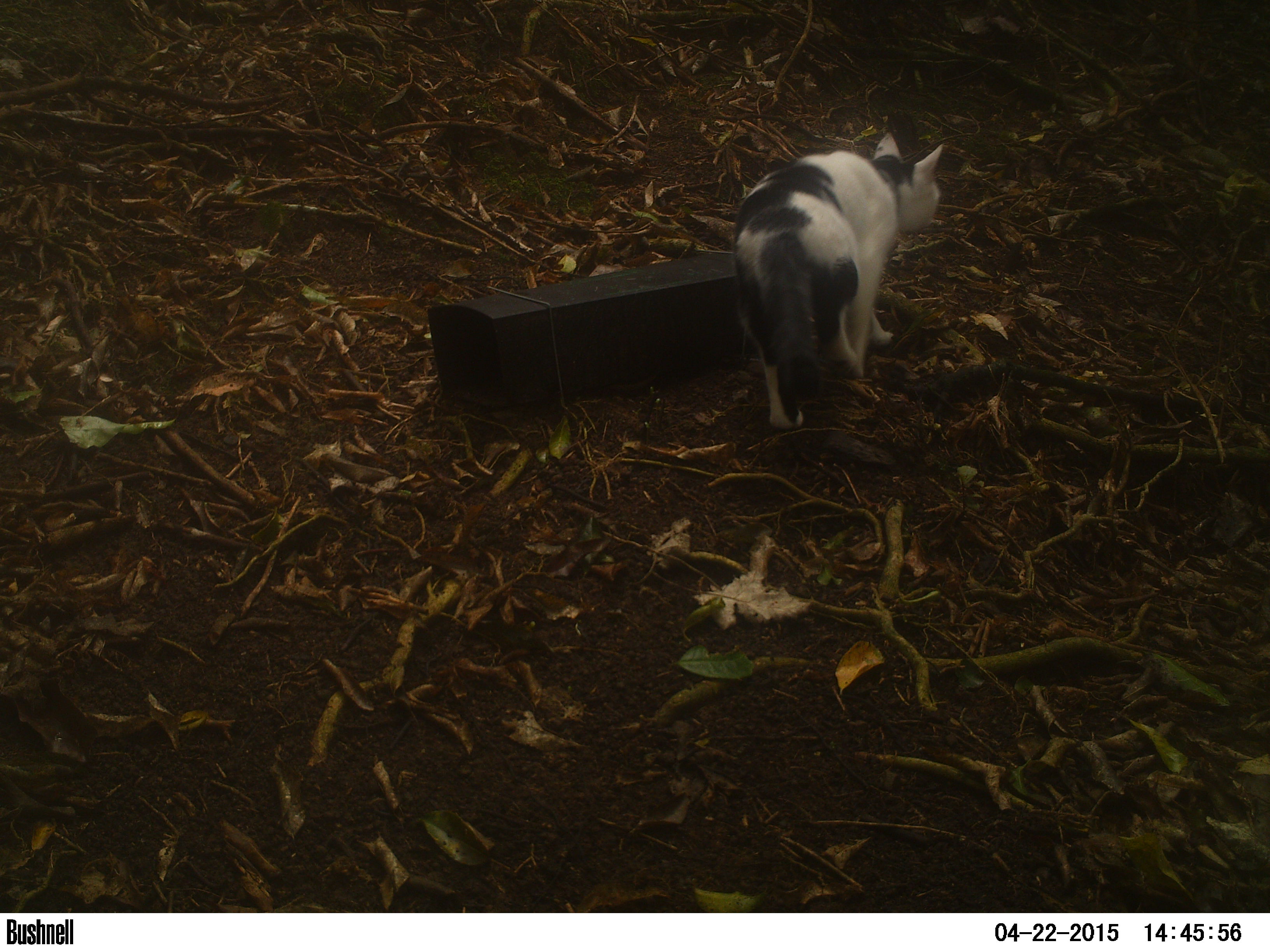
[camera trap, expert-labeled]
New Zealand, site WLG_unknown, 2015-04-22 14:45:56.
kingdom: Animalia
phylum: Chordata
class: Mammalia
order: Carnivora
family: Felidae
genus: Felis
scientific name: Felis catus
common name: domestic cat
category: cat